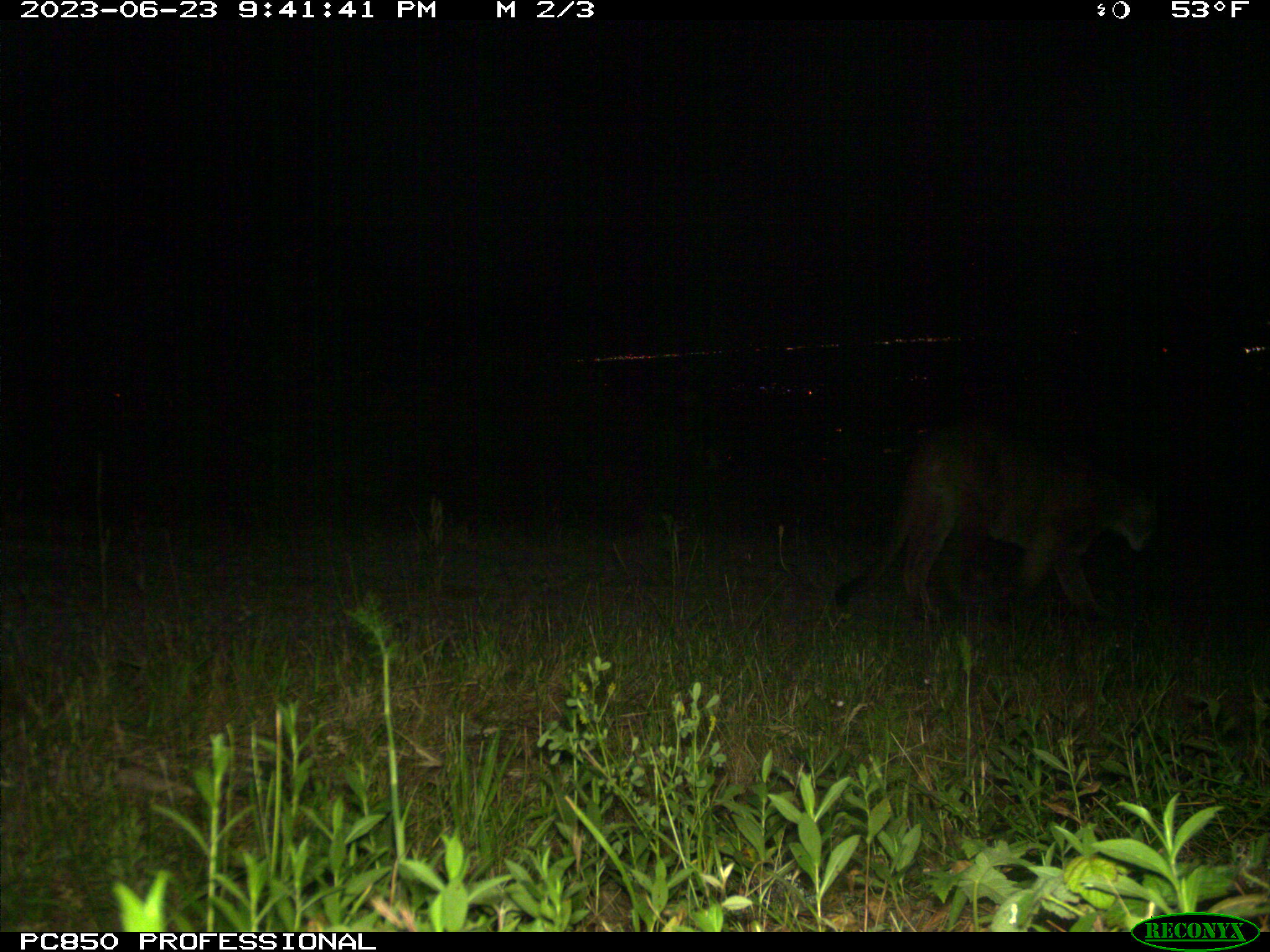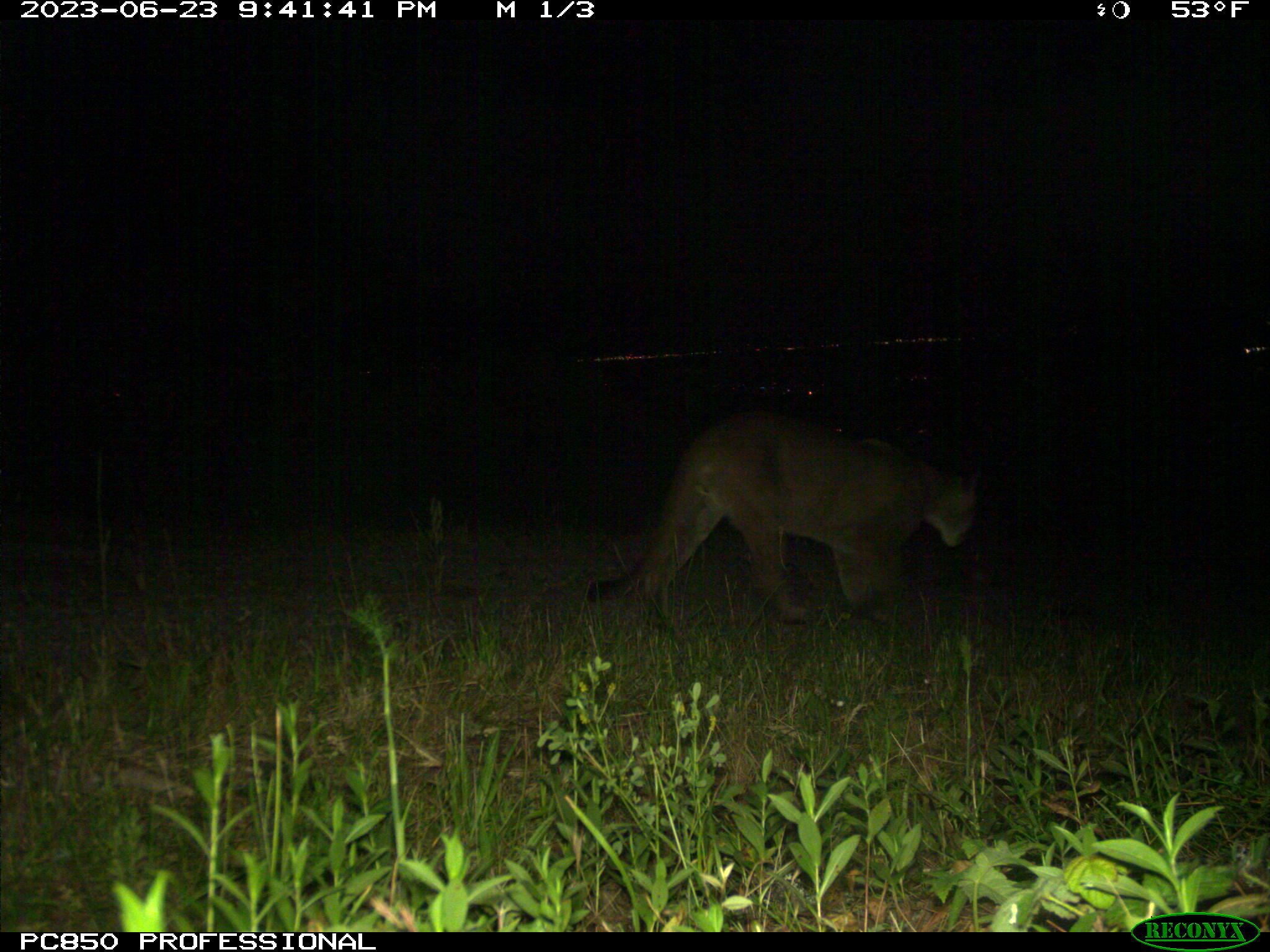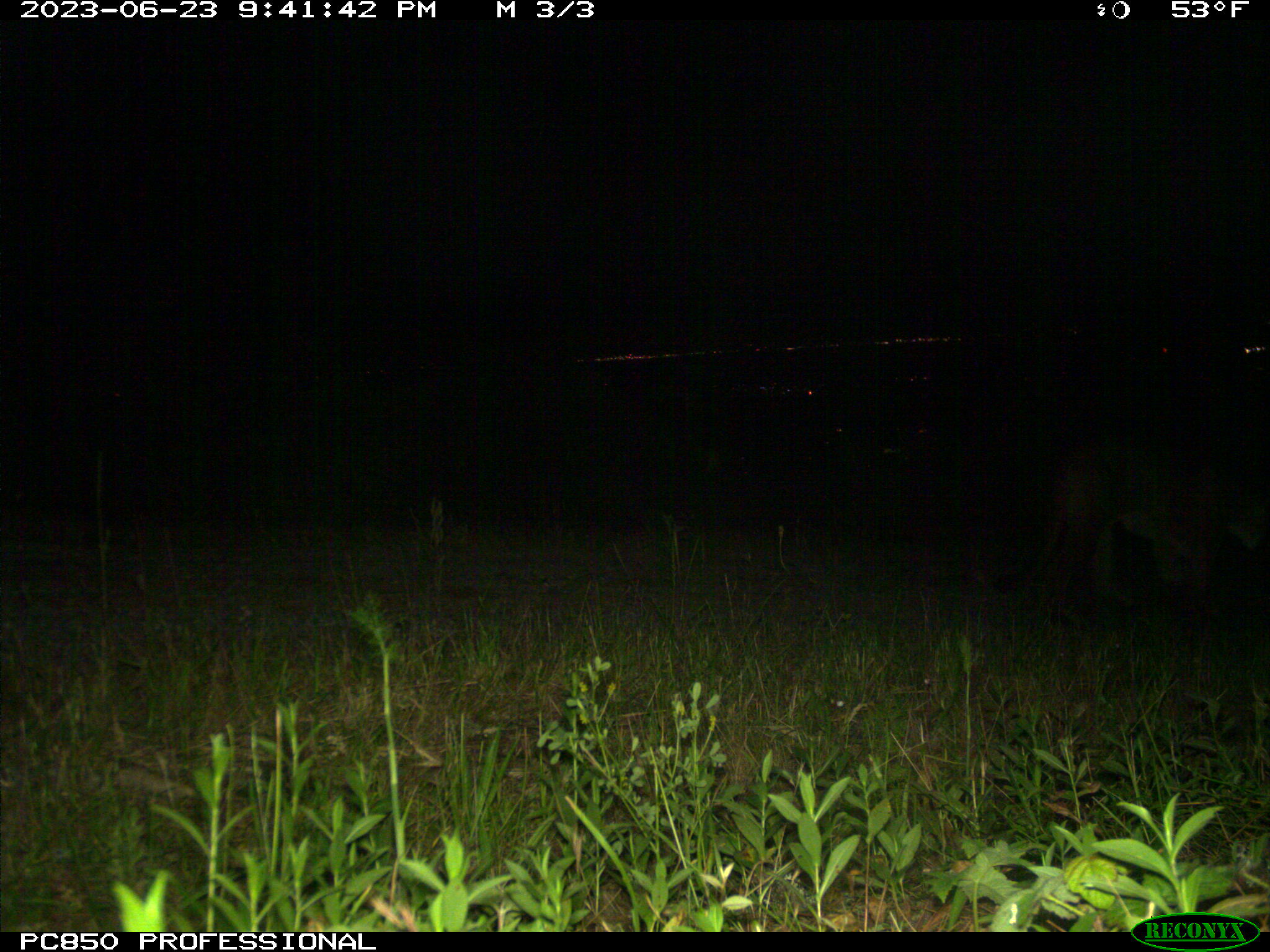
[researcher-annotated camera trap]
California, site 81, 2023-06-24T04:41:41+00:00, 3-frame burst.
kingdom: Animalia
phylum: Chordata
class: Mammalia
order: Carnivora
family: Felidae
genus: Puma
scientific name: Puma concolor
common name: puma